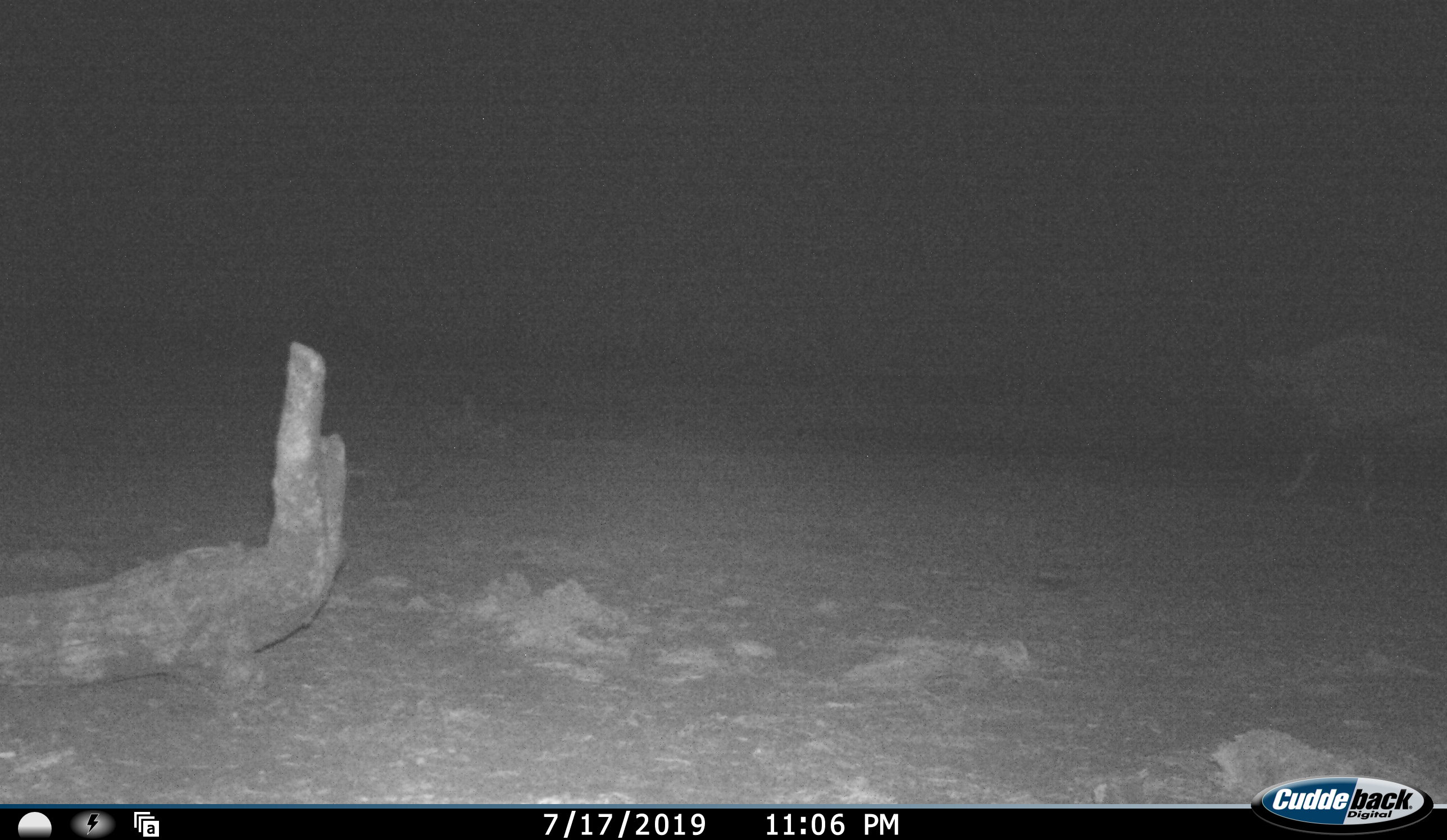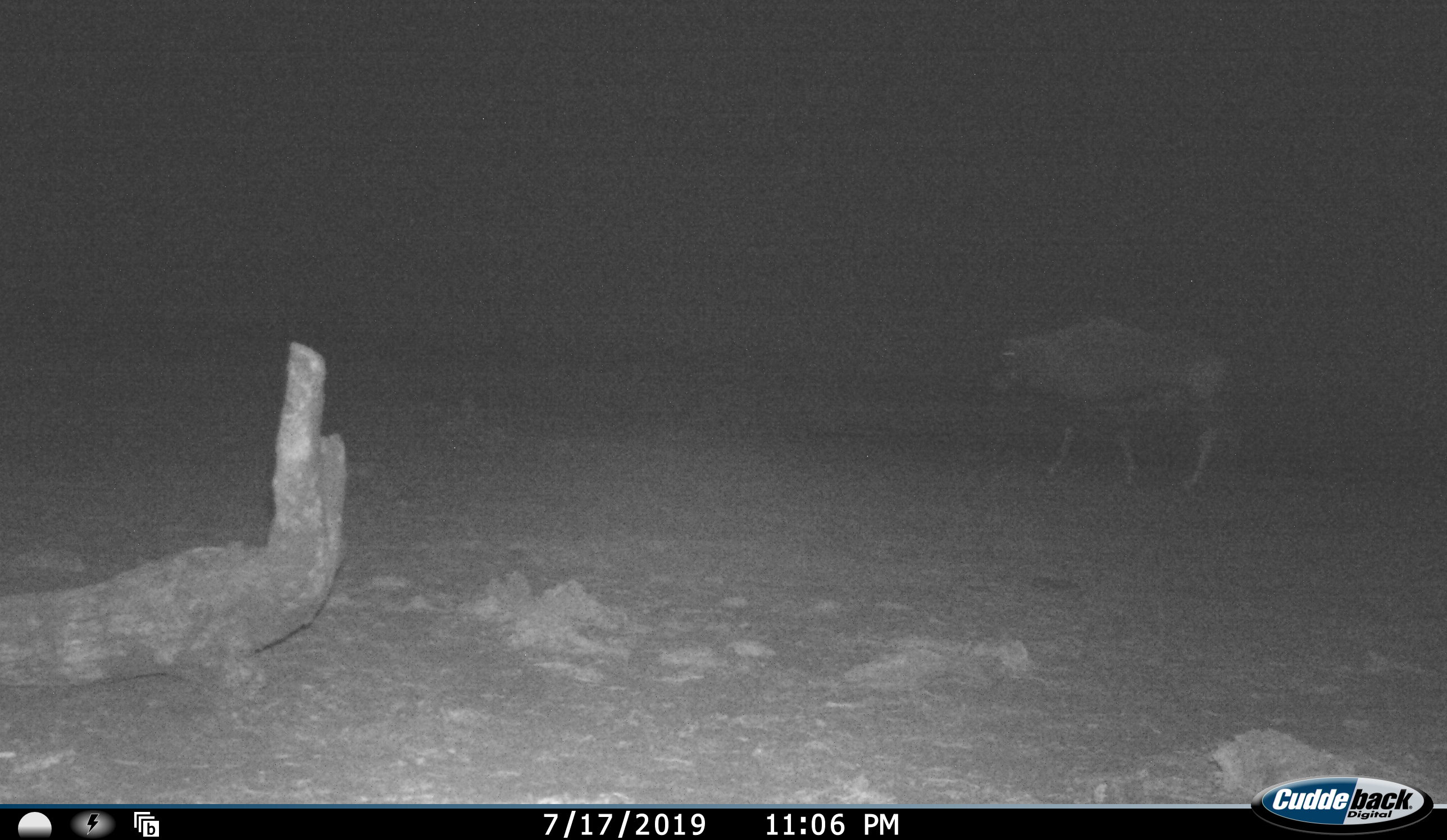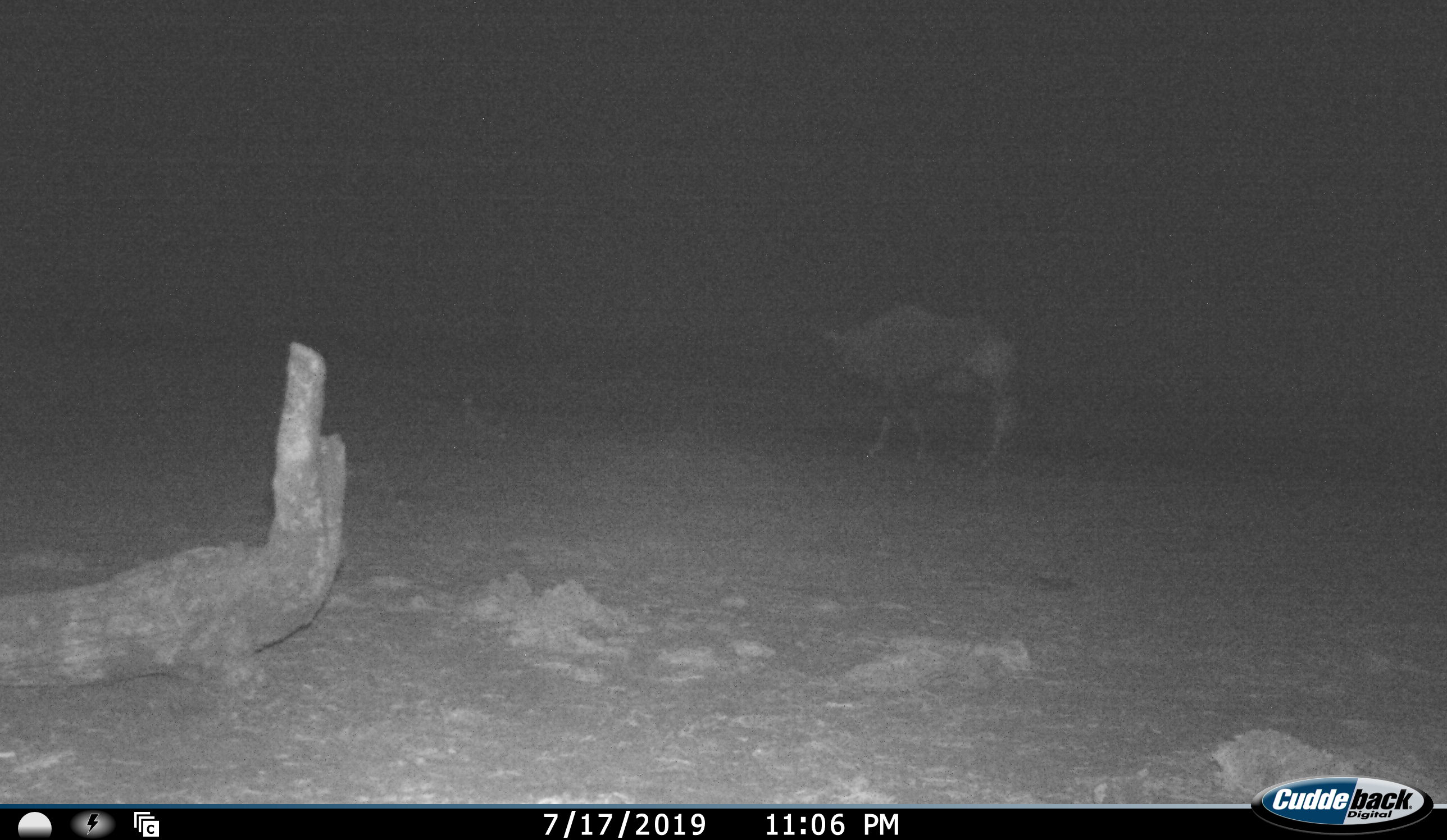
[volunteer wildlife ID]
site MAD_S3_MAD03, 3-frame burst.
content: unidentified animal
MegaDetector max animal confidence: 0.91